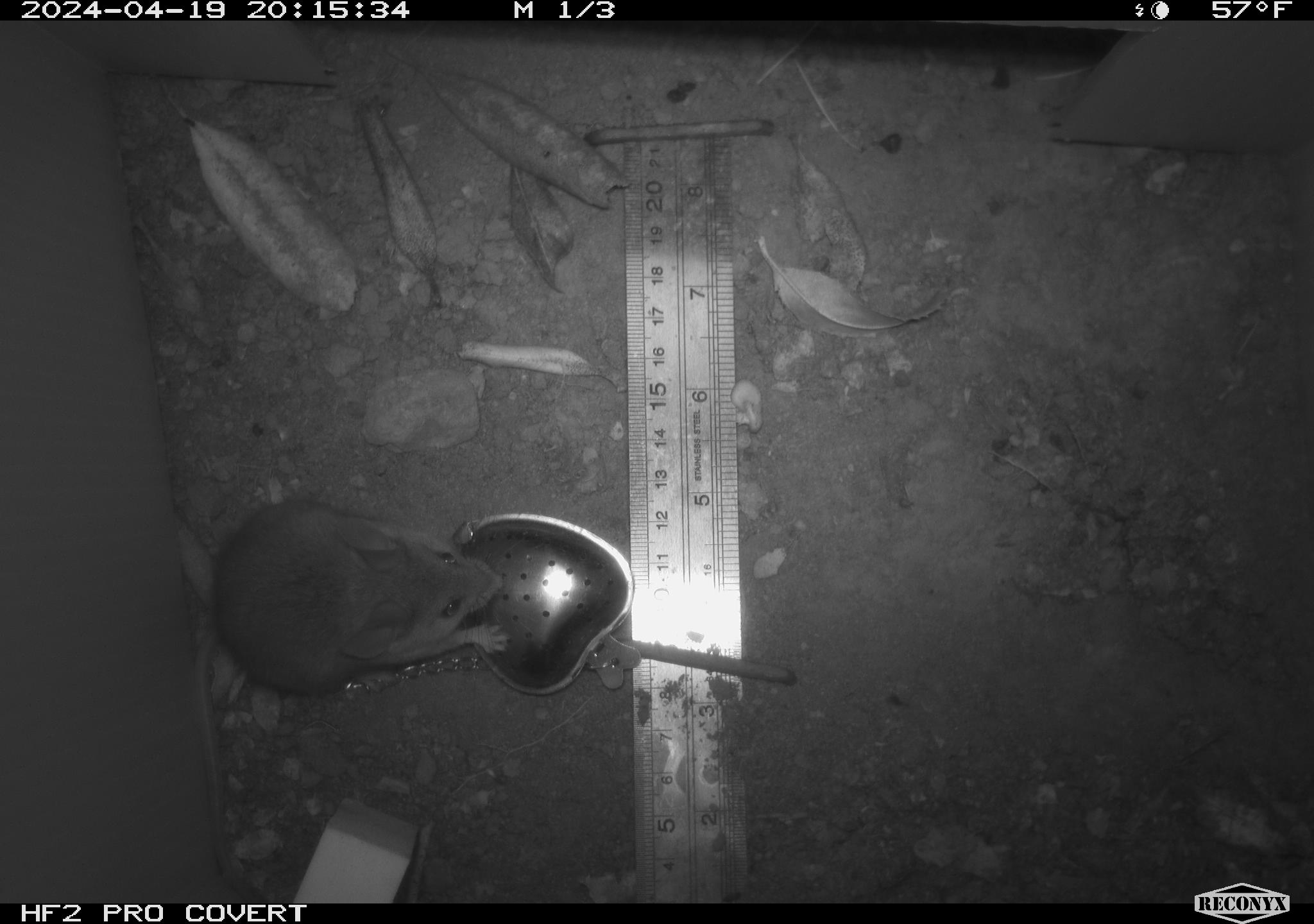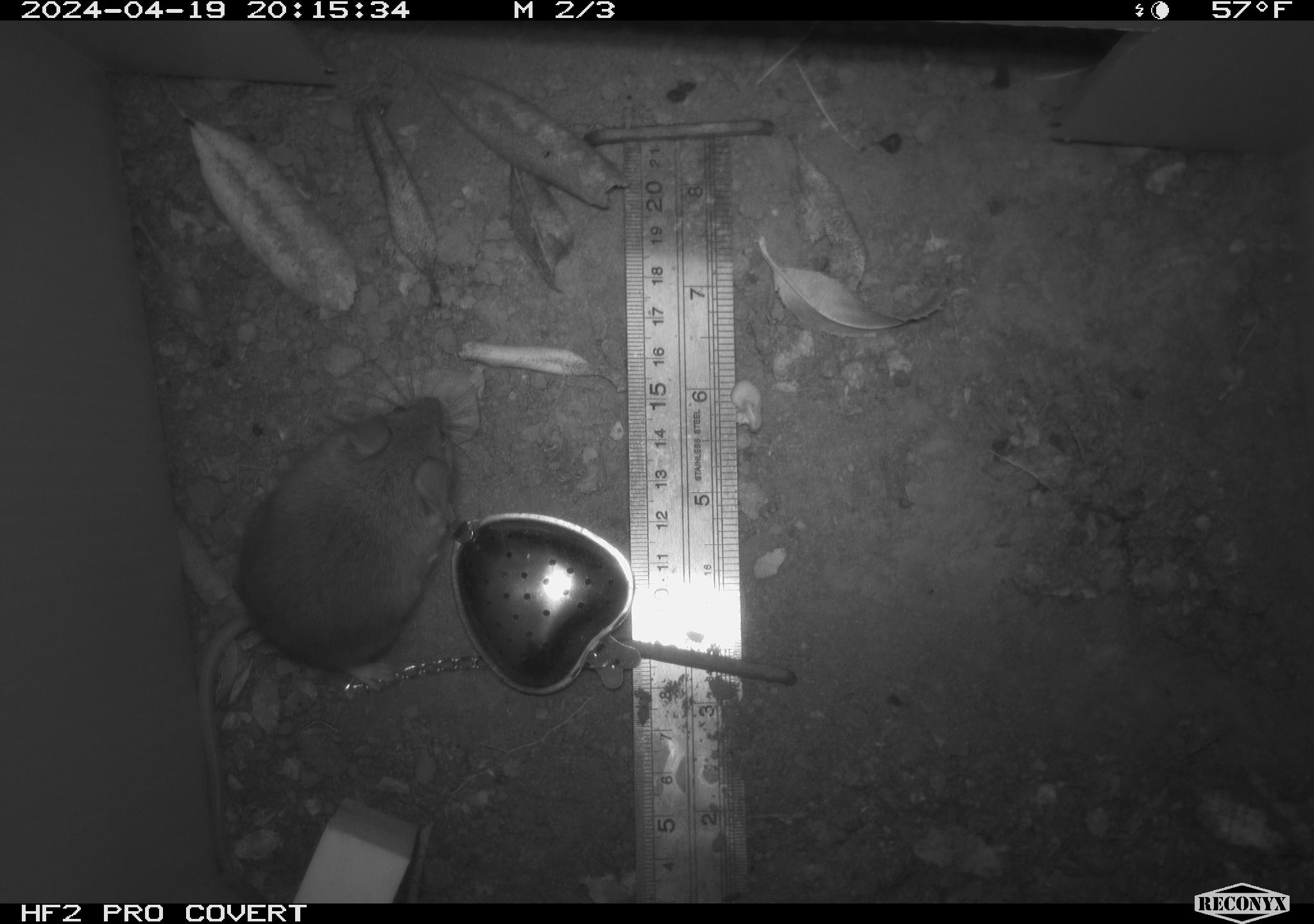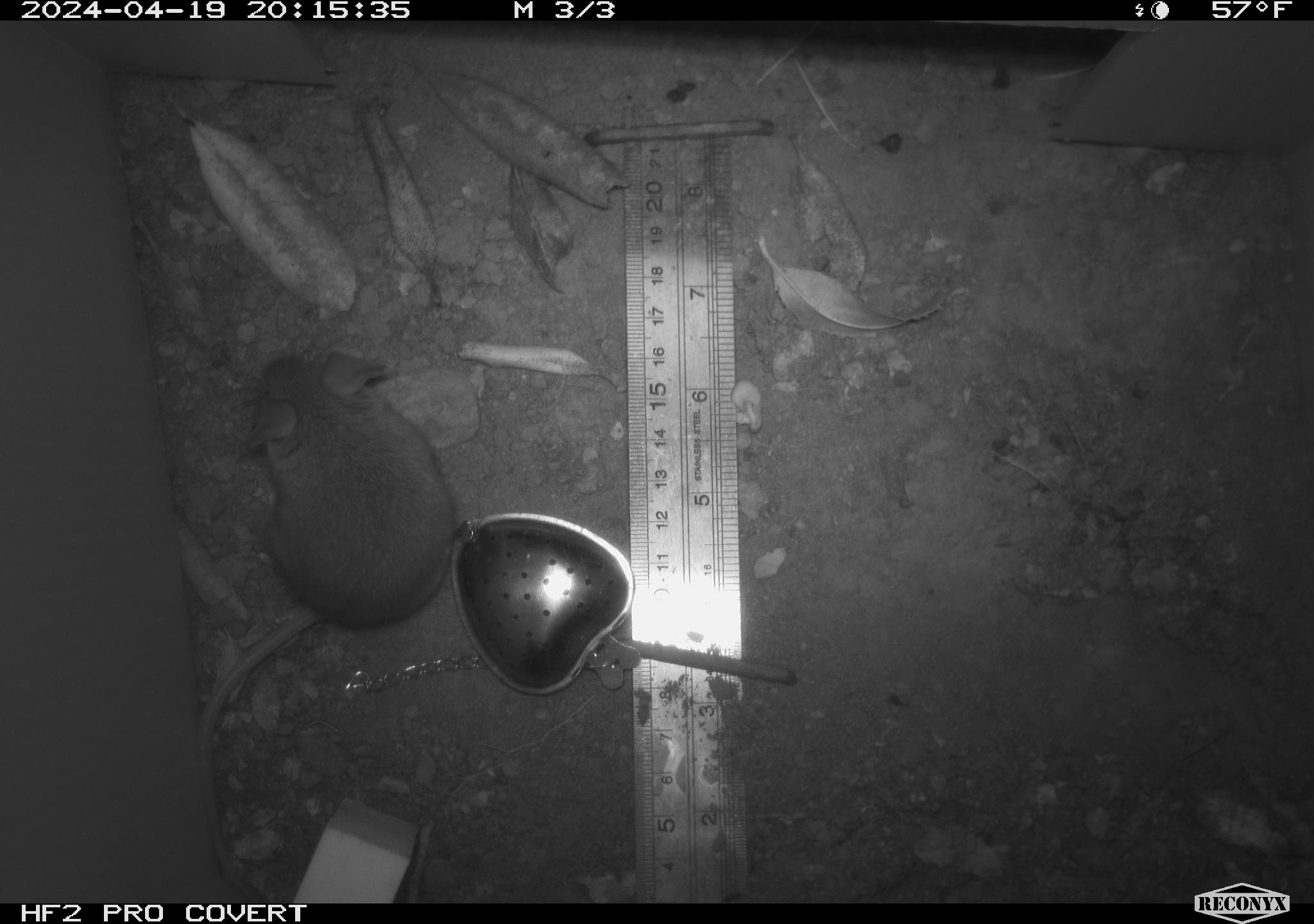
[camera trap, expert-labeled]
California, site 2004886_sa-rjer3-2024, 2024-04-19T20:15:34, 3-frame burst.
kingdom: Animalia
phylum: Chordata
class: Mammalia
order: Rodentia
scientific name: Rodentia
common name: mouse species